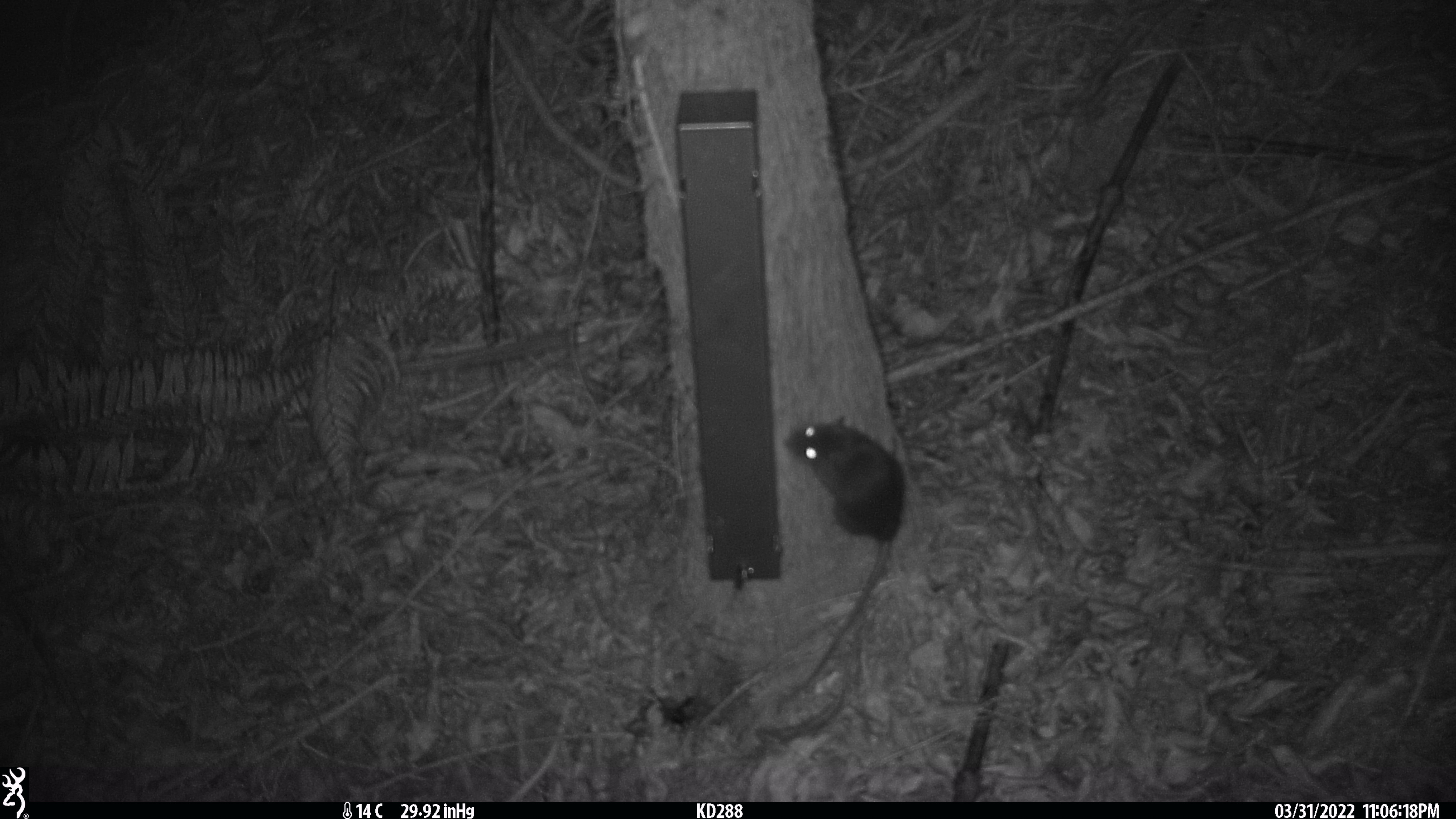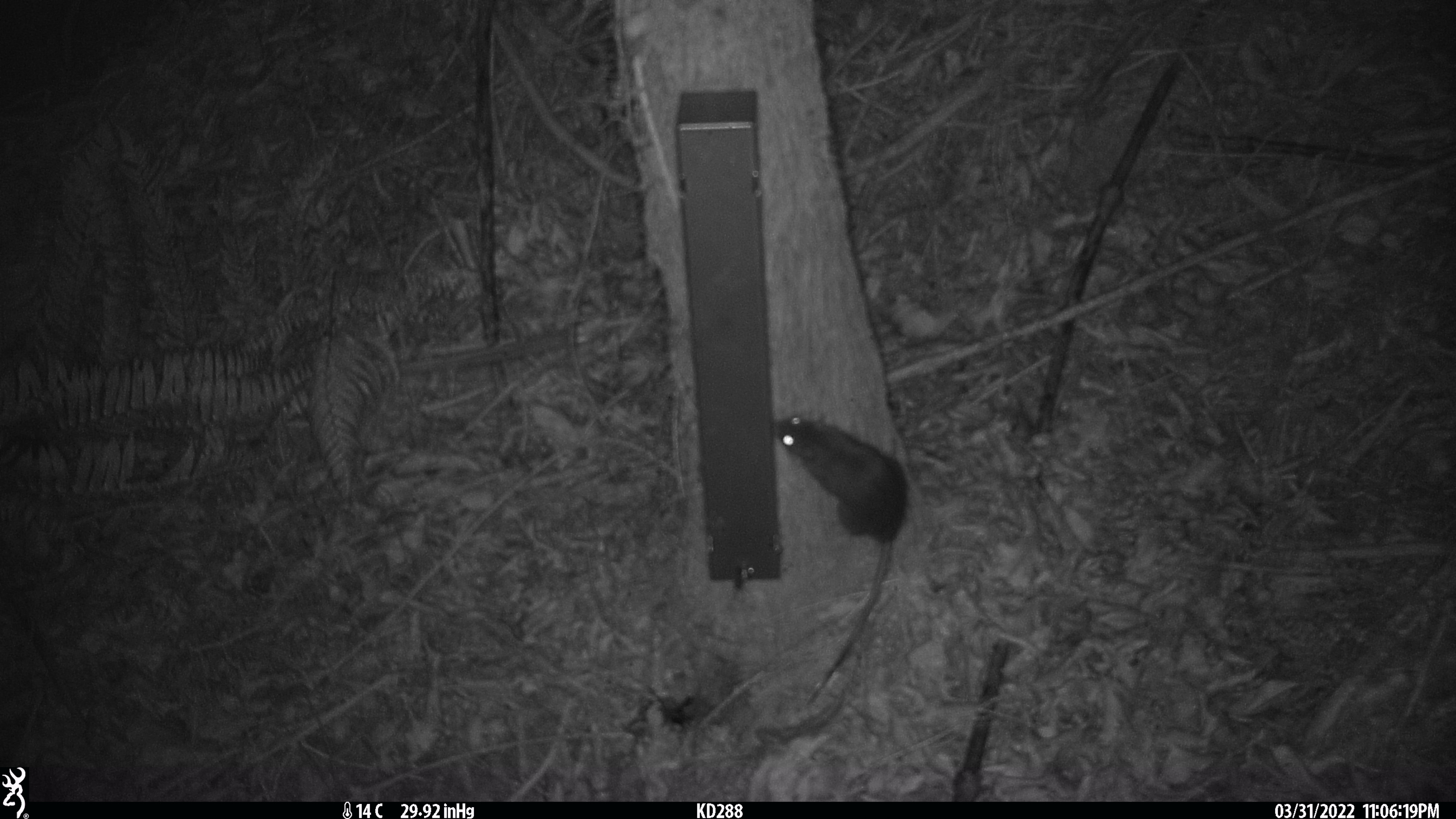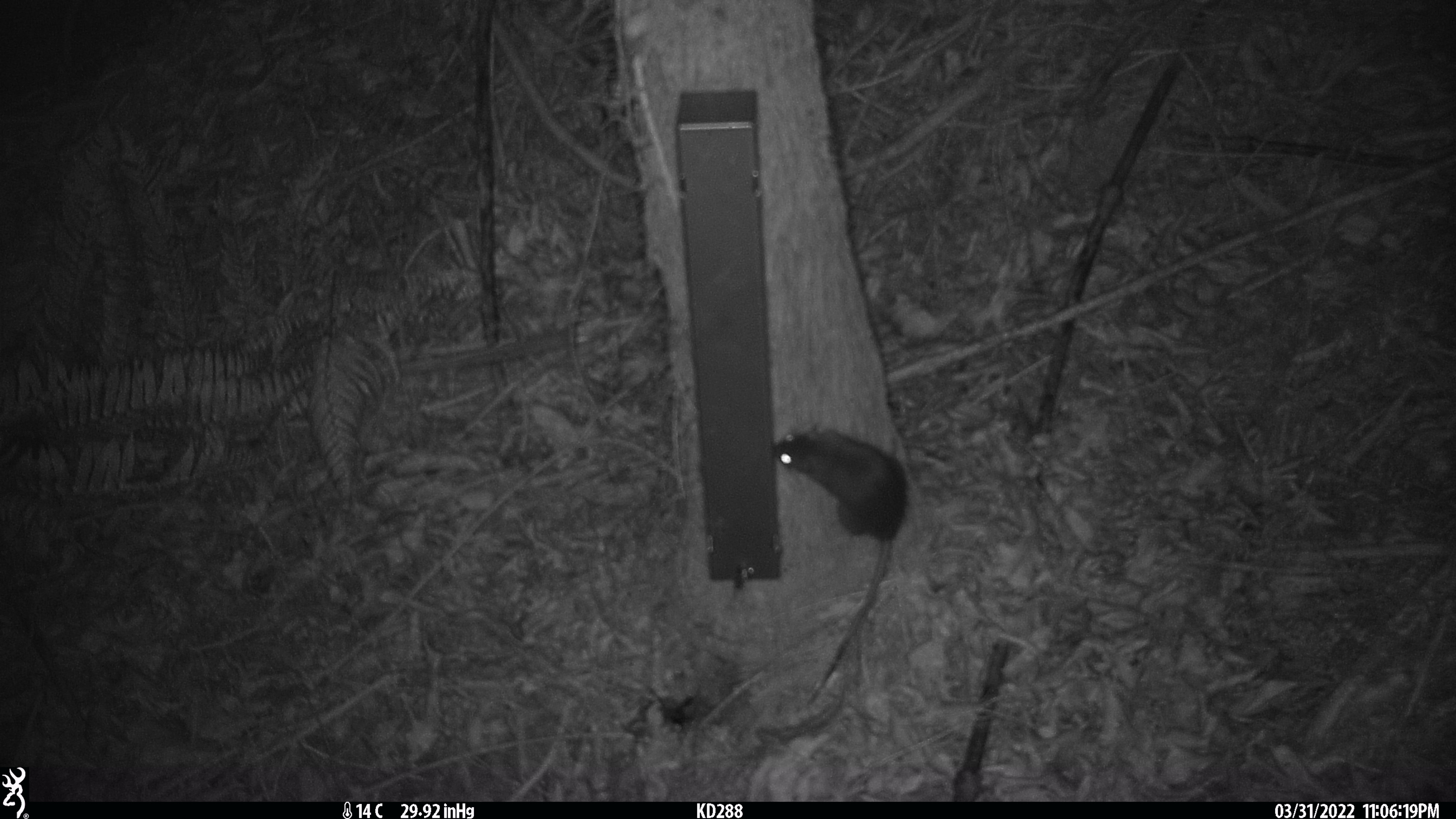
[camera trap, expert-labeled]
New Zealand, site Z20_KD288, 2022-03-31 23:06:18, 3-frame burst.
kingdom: Animalia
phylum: Chordata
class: Mammalia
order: Rodentia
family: Muridae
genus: Rattus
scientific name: Rattus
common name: rat